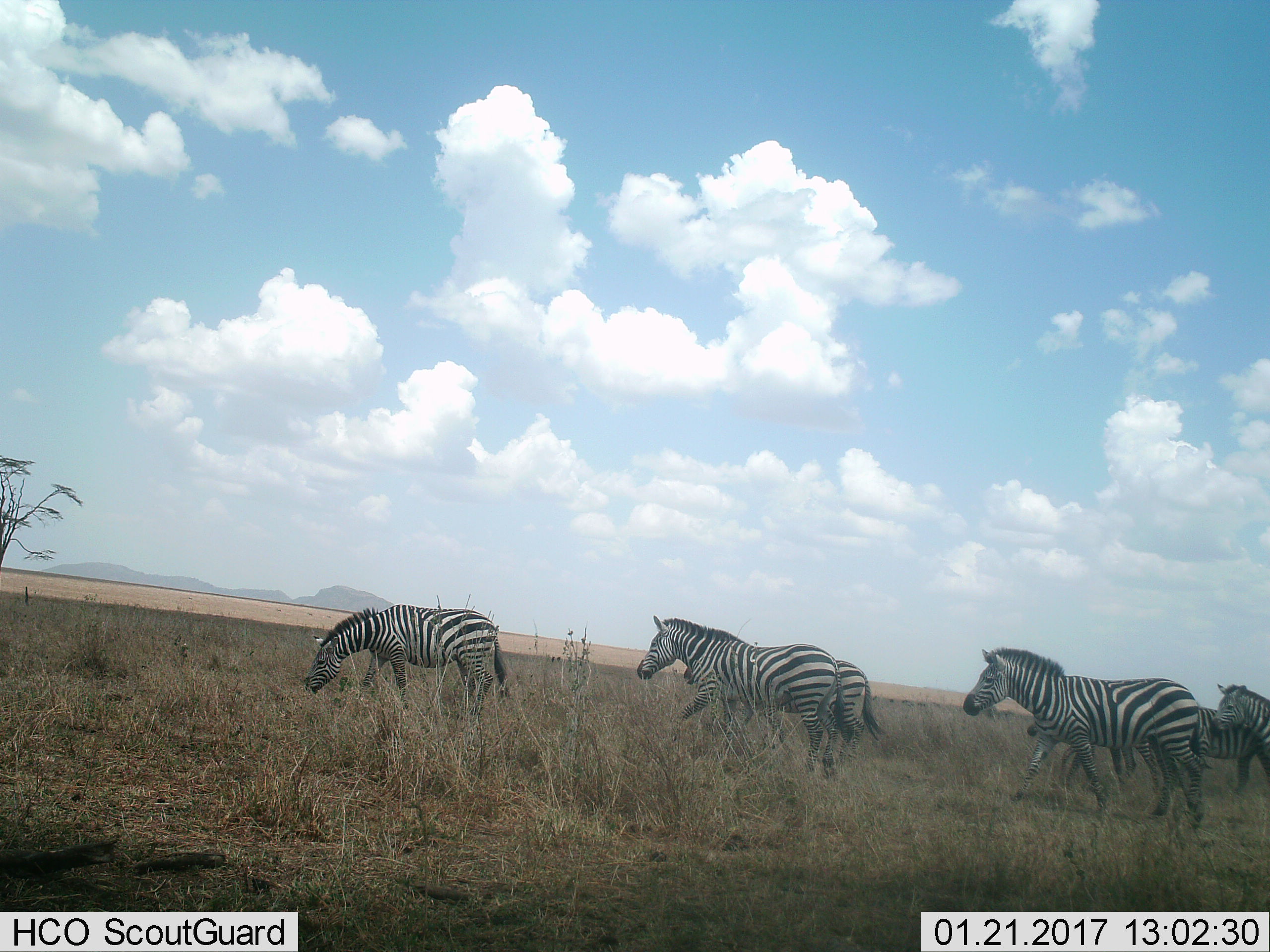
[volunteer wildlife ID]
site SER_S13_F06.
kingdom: Animalia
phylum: Chordata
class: Mammalia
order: Perissodactyla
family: Equidae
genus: Equus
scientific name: Equus quagga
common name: plains zebra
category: zebraplains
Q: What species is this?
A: Zebraplains (plains zebra) (Equus quagga).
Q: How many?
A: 7.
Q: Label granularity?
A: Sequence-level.